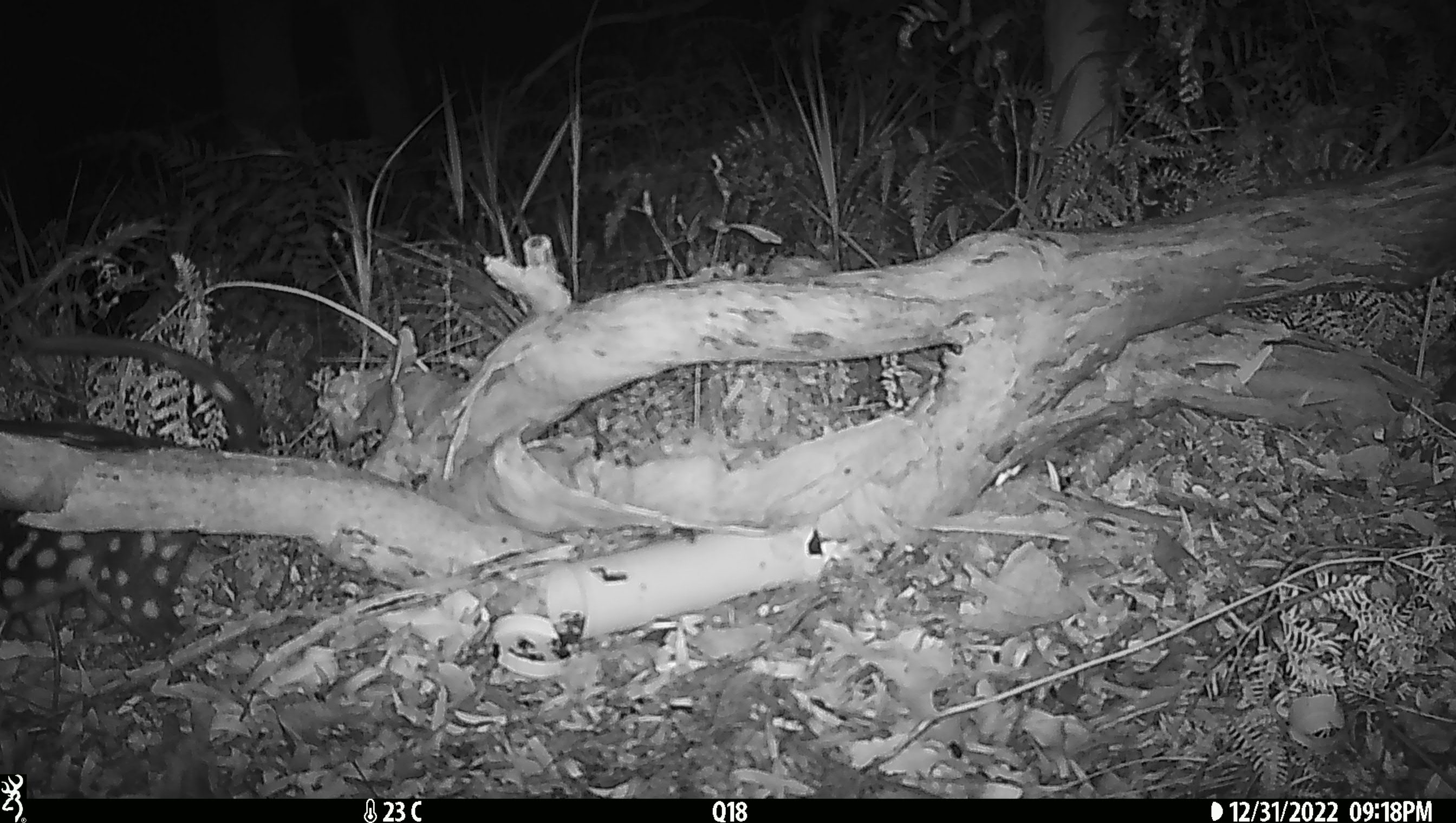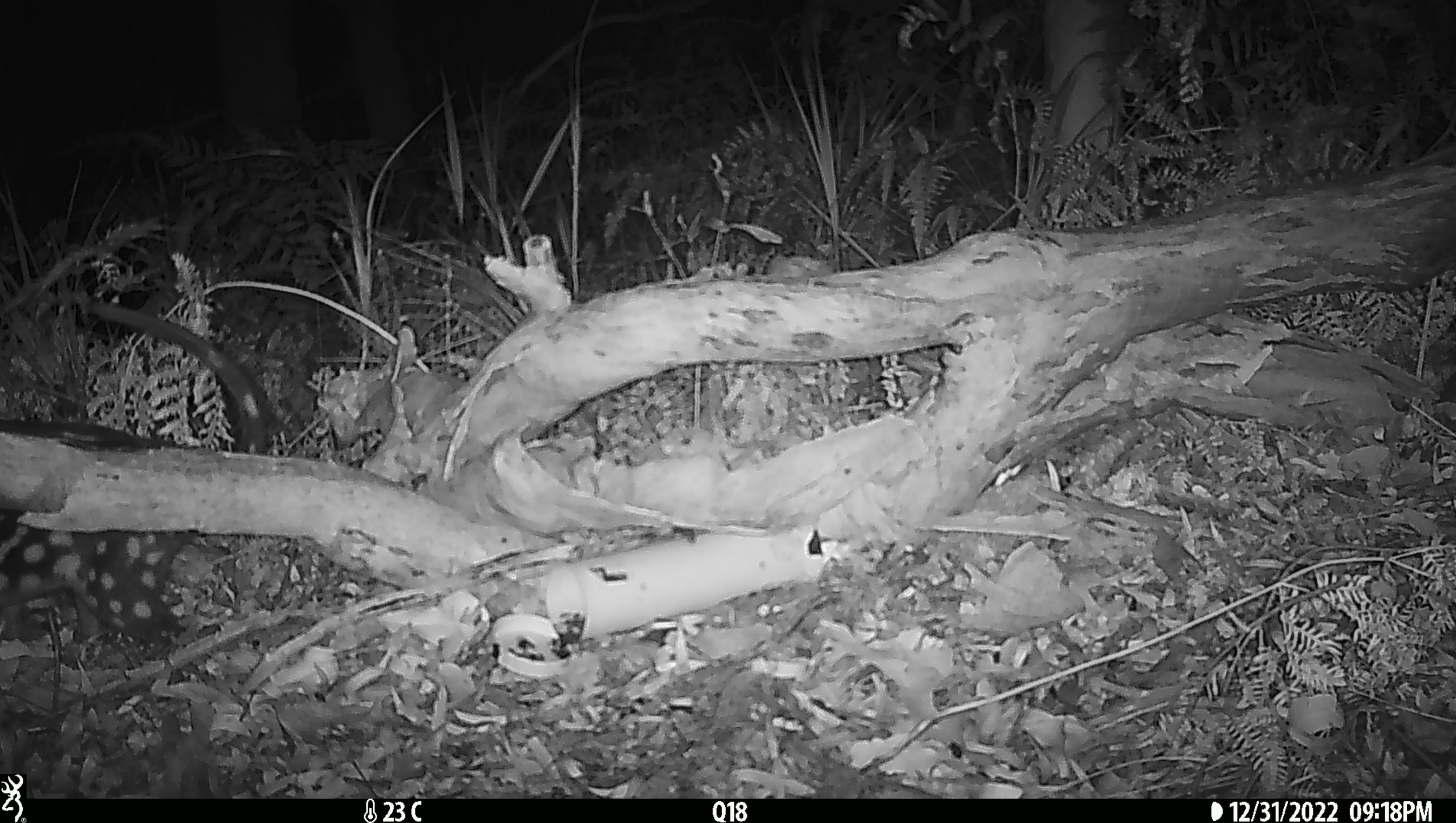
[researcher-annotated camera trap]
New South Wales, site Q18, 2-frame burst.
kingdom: Animalia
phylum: Chordata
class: Mammalia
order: Dasyuromorphia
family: Dasyuridae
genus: Dasyurus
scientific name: Dasyurus maculatus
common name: spotted-tailed quoll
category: quoll